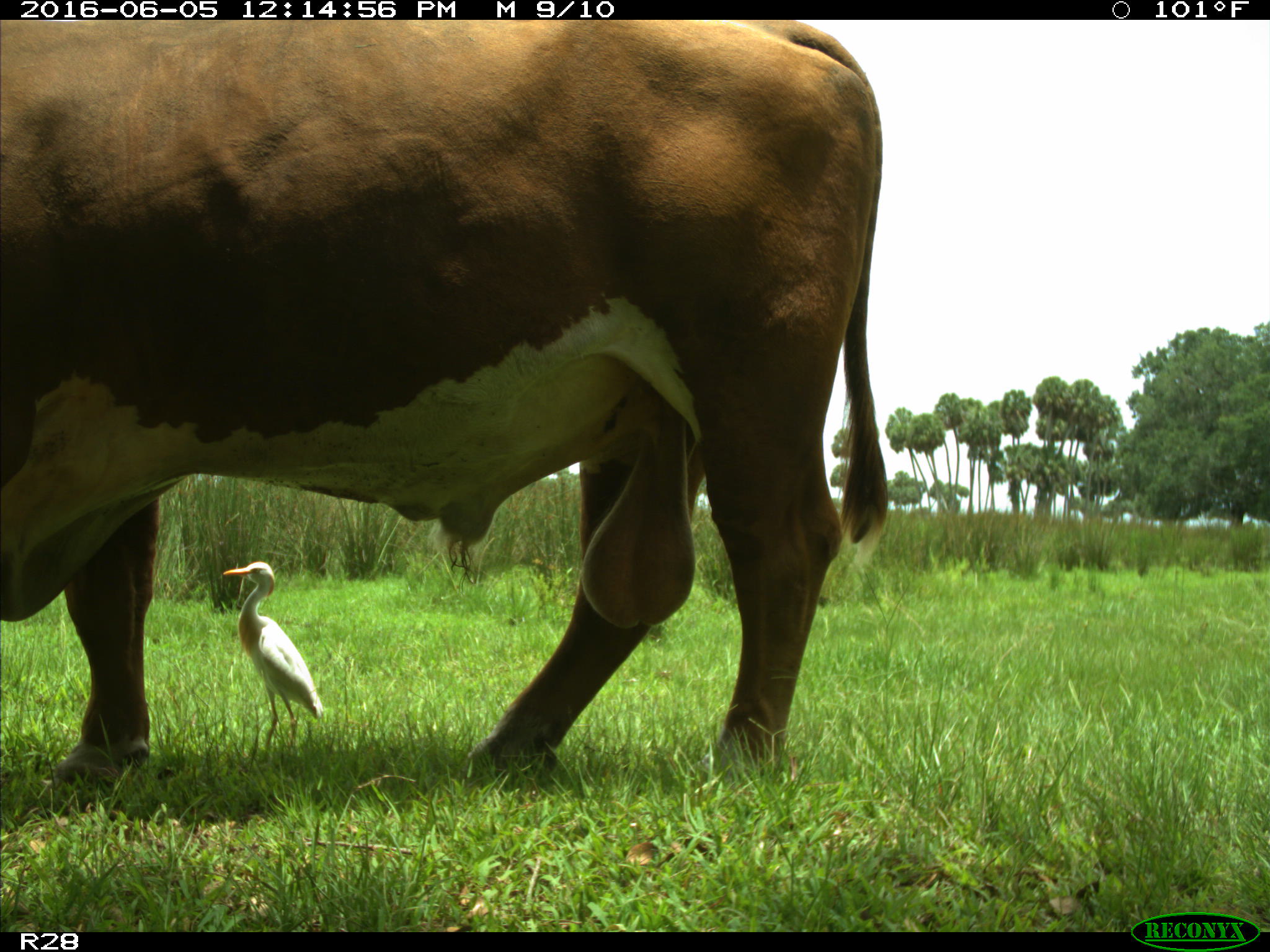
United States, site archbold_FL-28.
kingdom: Animalia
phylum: Chordata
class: Mammalia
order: Artiodactyla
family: Bovidae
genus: Bos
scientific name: Bos taurus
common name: domestic cow